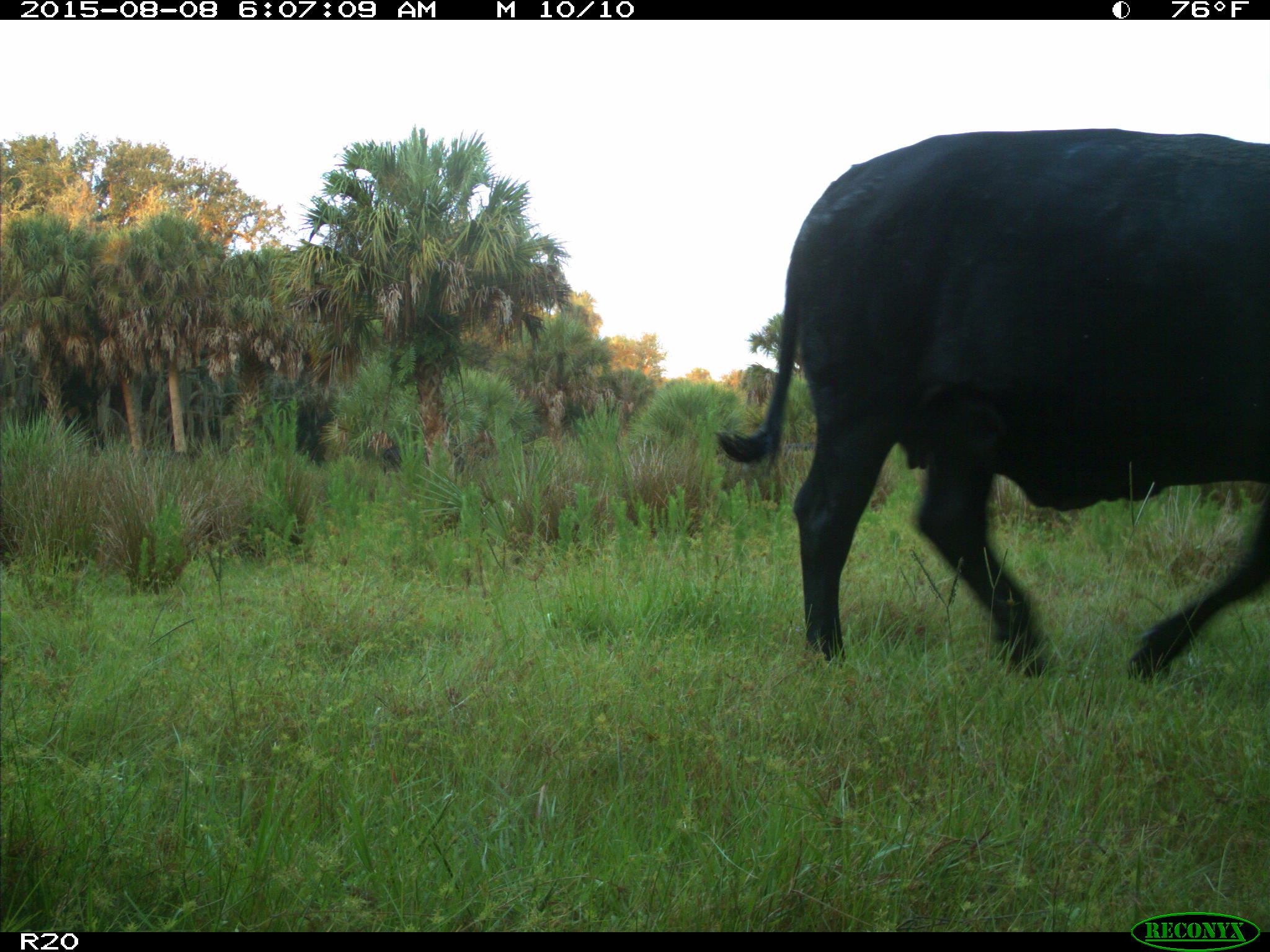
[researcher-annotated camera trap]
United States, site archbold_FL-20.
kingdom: Animalia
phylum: Chordata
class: Mammalia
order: Artiodactyla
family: Bovidae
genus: Bos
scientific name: Bos taurus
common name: domestic cow